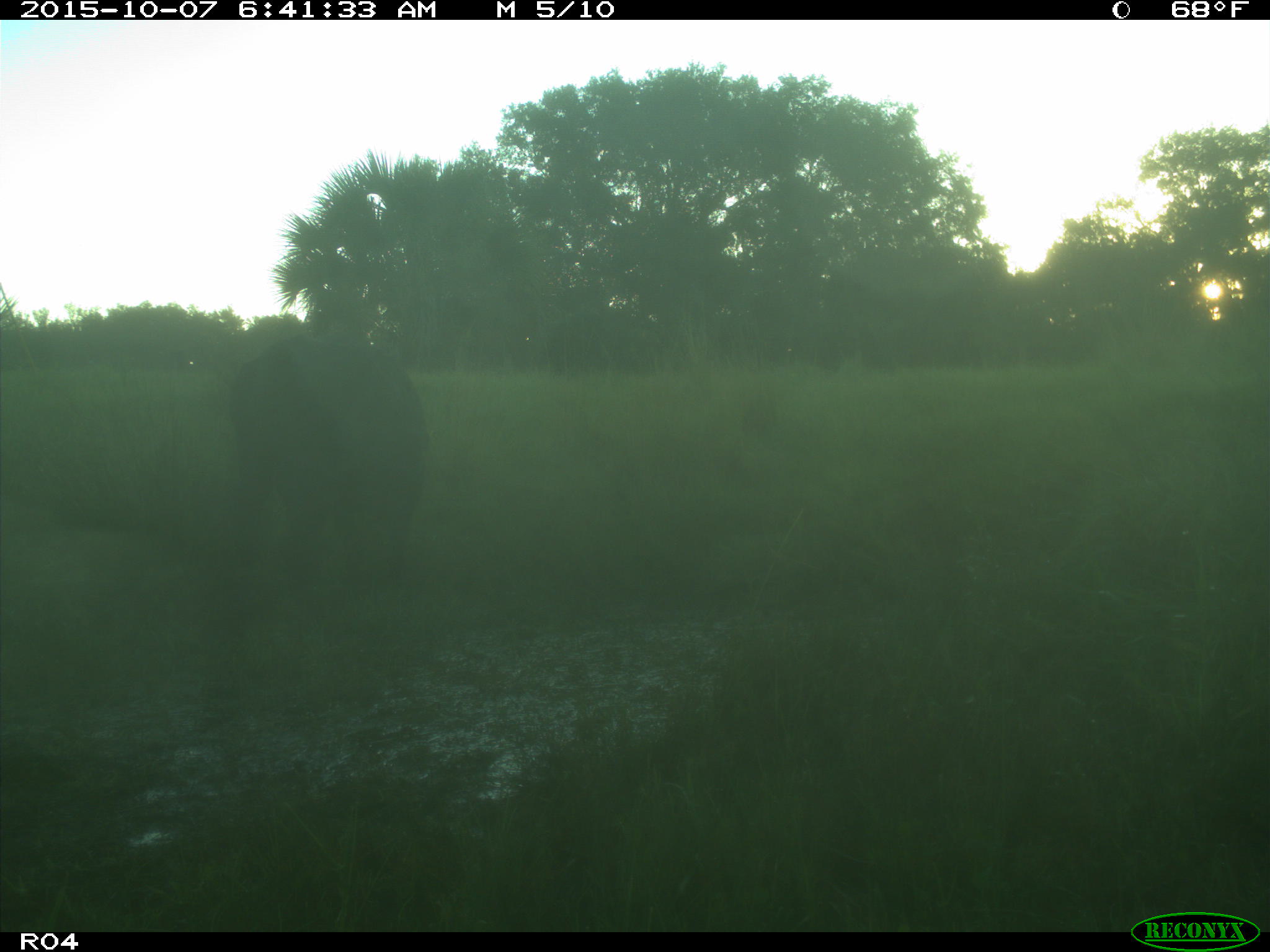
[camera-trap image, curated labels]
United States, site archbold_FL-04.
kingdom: Animalia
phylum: Chordata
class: Mammalia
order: Artiodactyla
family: Bovidae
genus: Bos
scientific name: Bos taurus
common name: domestic cow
Bos taurus (domestic cow).